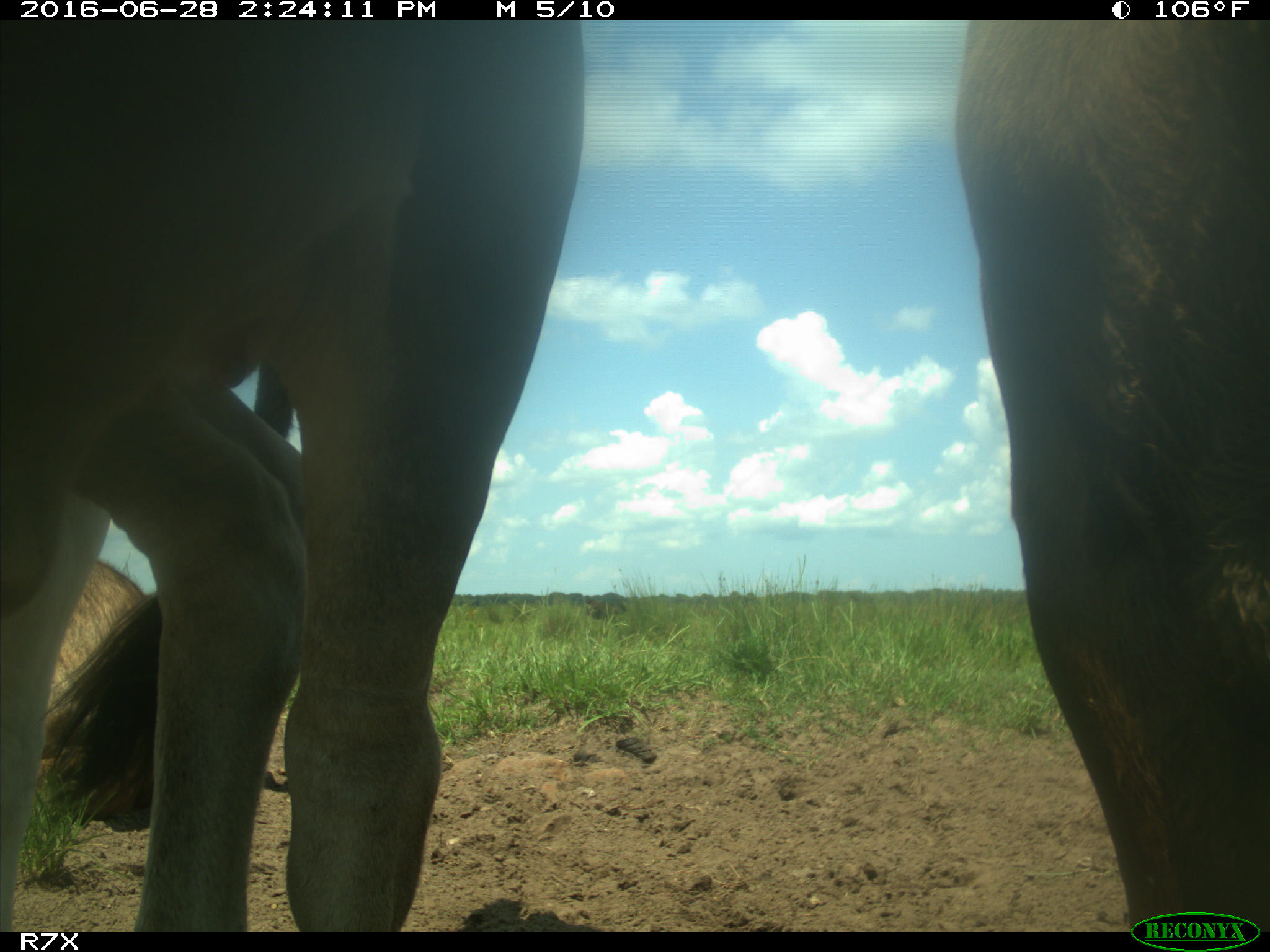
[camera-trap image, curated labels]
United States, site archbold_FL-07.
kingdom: Animalia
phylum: Chordata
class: Mammalia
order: Artiodactyla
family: Bovidae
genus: Bos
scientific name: Bos taurus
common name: domestic cow